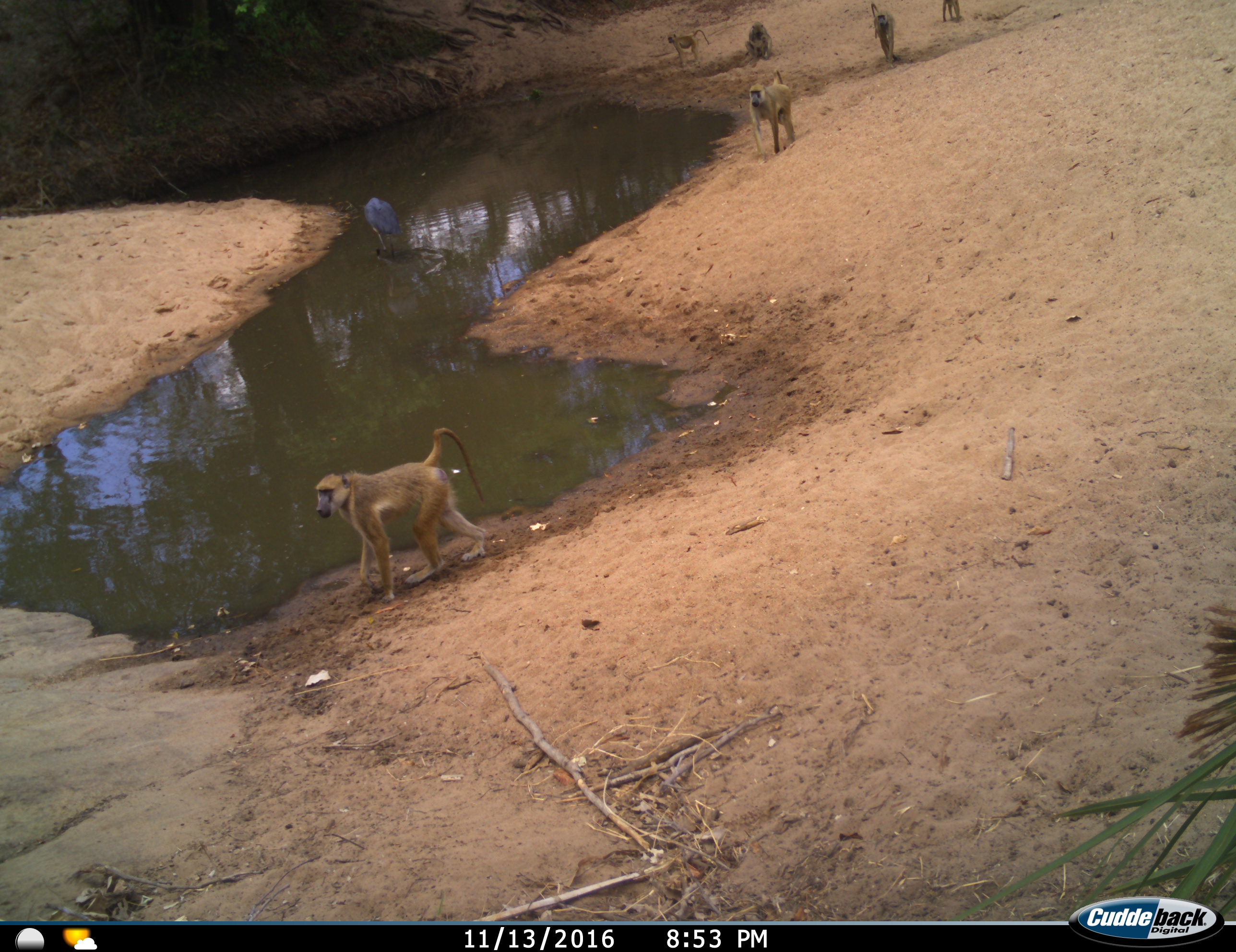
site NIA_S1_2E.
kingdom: Animalia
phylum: Chordata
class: Mammalia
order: Primates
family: Cercopithecidae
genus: Papio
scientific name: Papio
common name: baboon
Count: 6.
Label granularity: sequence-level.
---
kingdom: Animalia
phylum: Chordata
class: Aves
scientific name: Aves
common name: bird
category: birdother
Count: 1.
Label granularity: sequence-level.